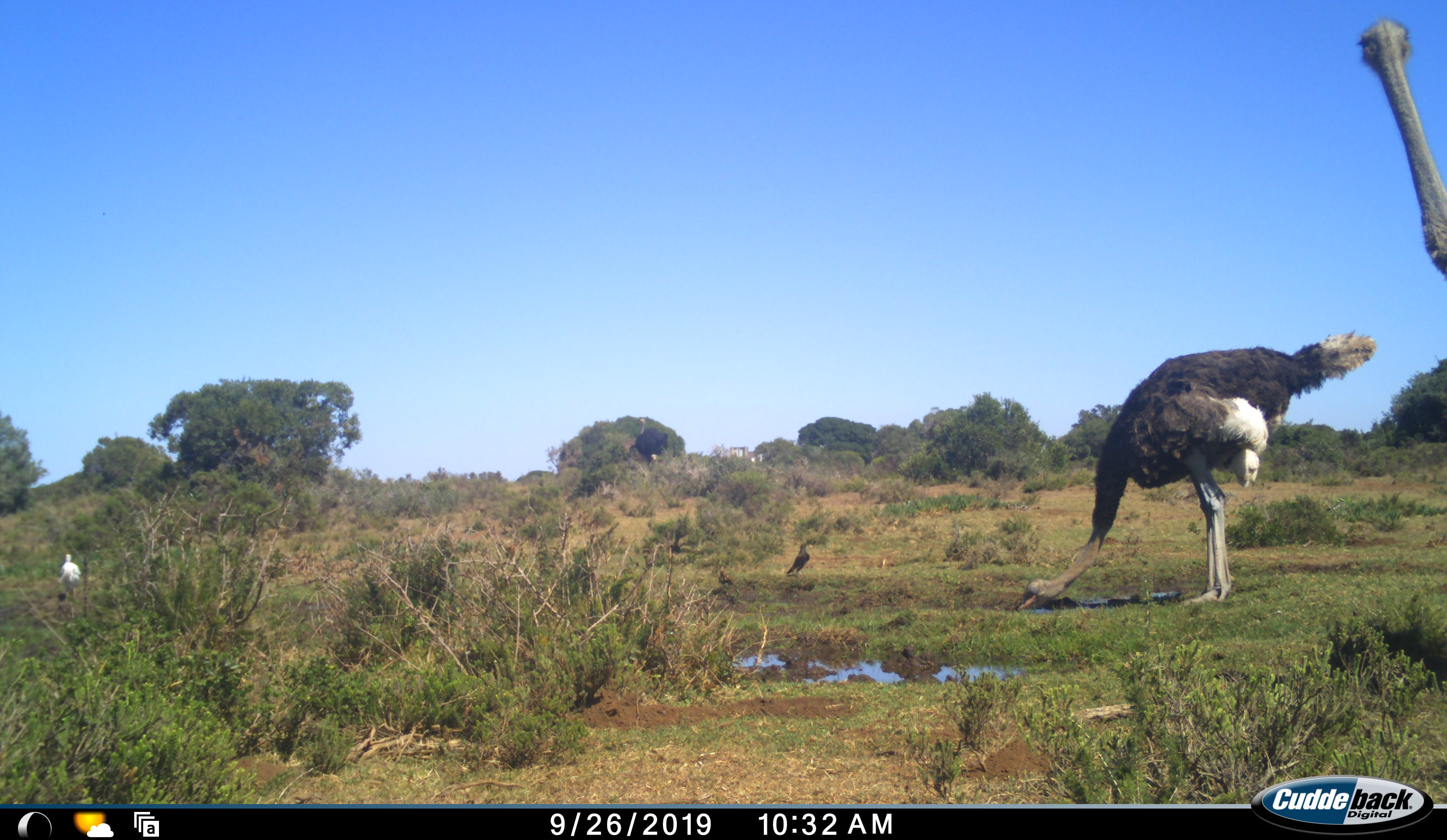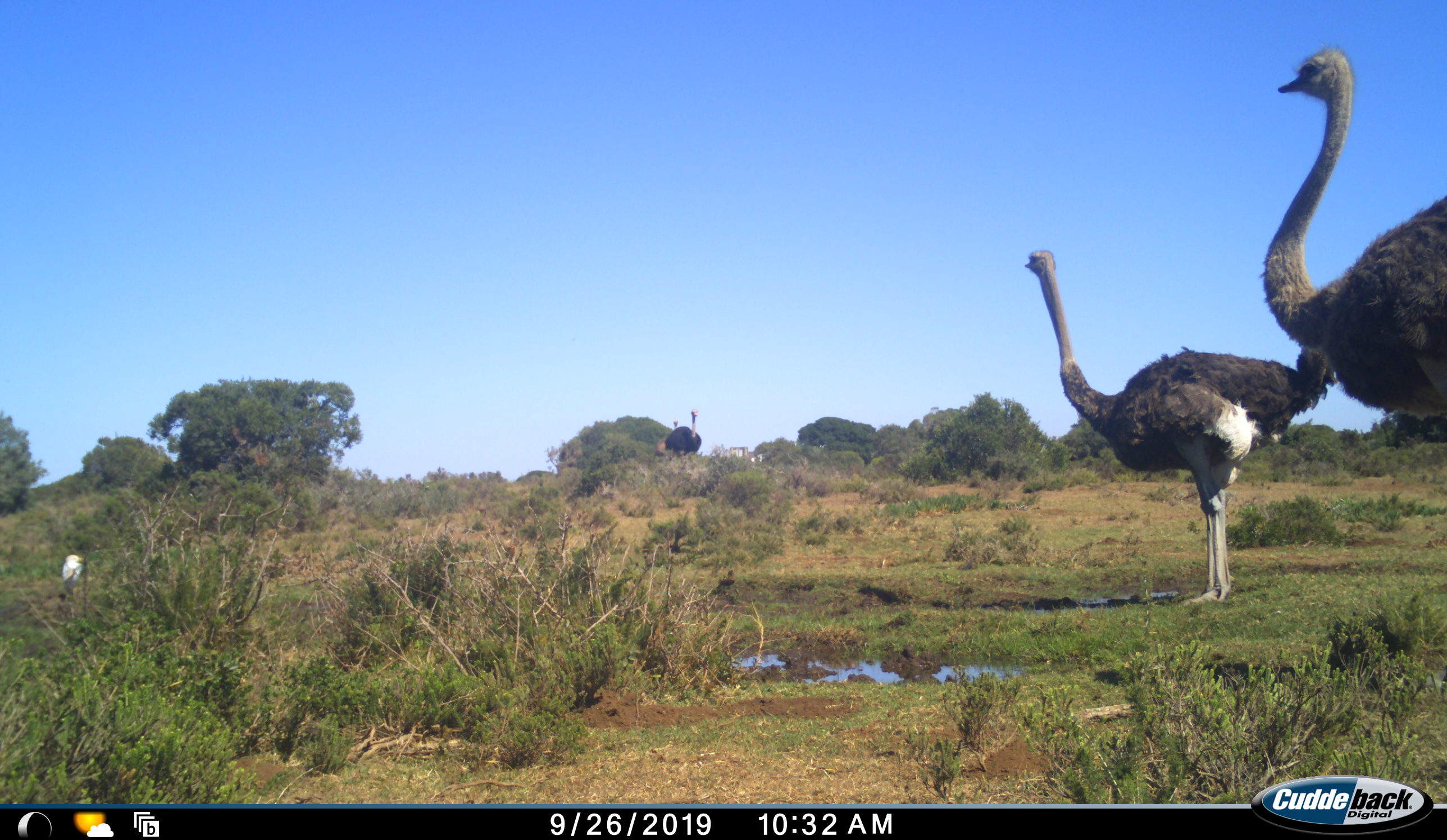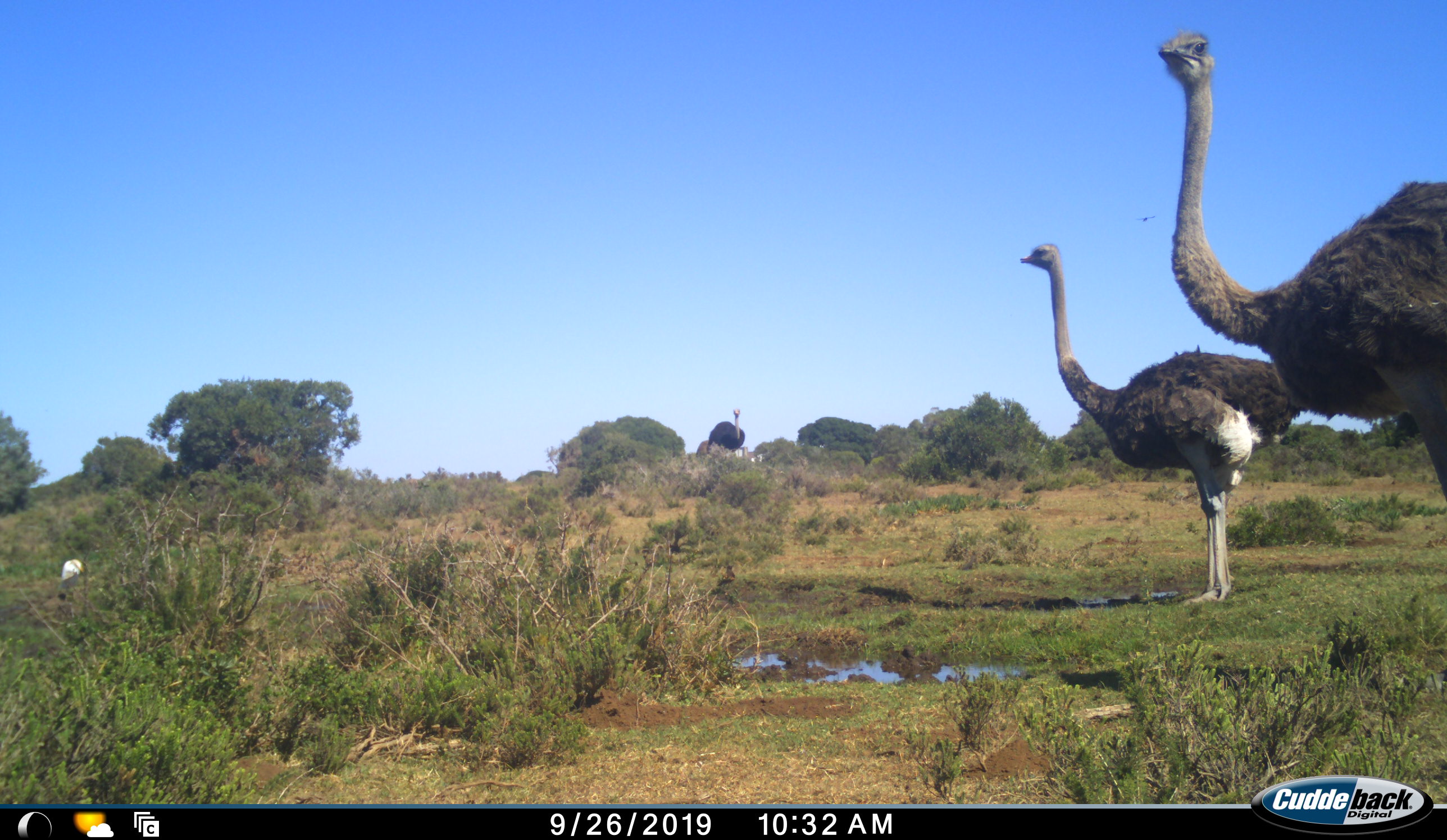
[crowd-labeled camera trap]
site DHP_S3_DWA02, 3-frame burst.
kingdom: Animalia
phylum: Chordata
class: Aves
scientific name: Aves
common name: bird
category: birdother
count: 3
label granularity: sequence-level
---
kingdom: Animalia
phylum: Chordata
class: Aves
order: Struthioniformes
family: Struthionidae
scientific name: Struthionidae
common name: ostrich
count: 4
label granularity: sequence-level